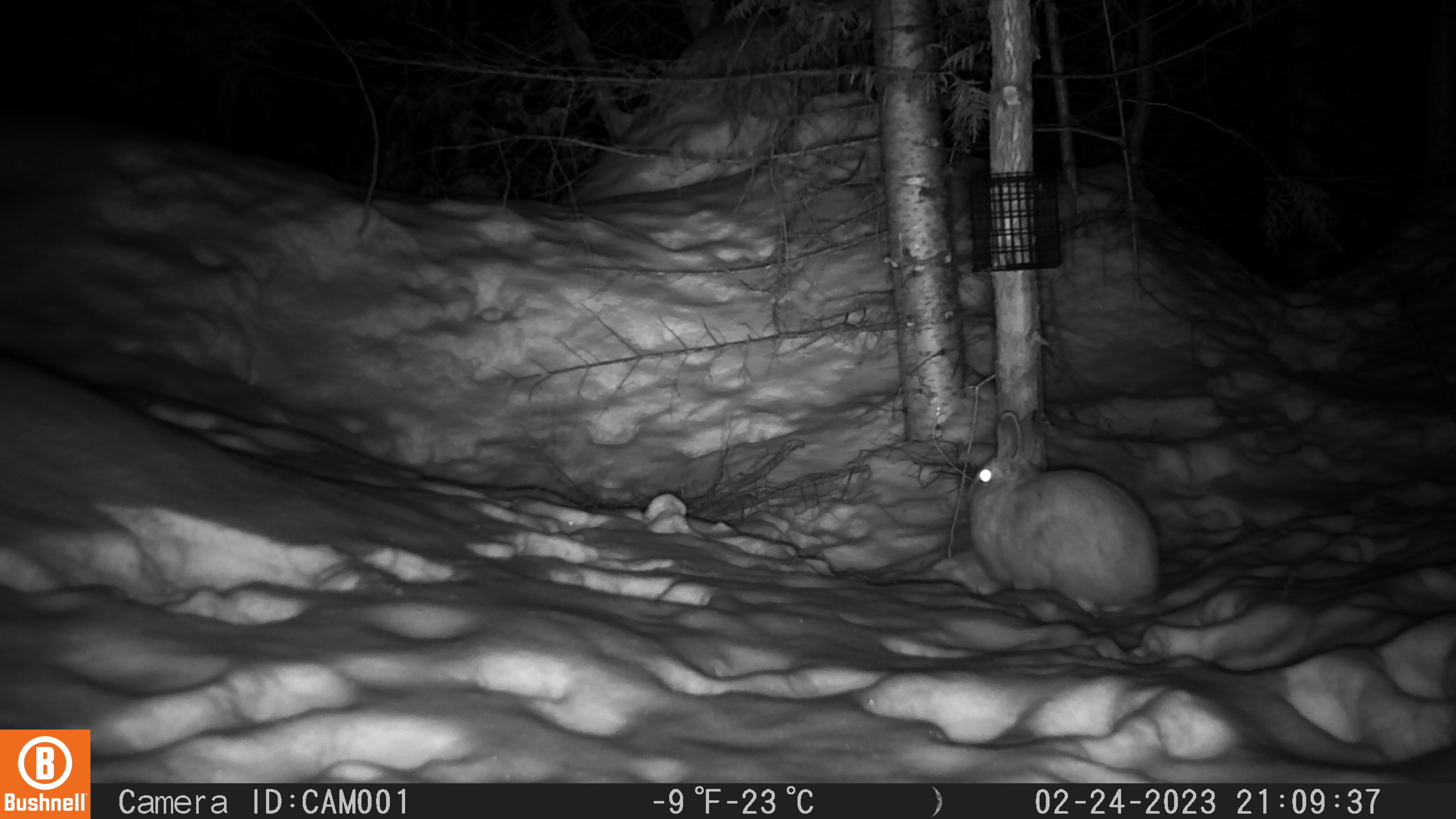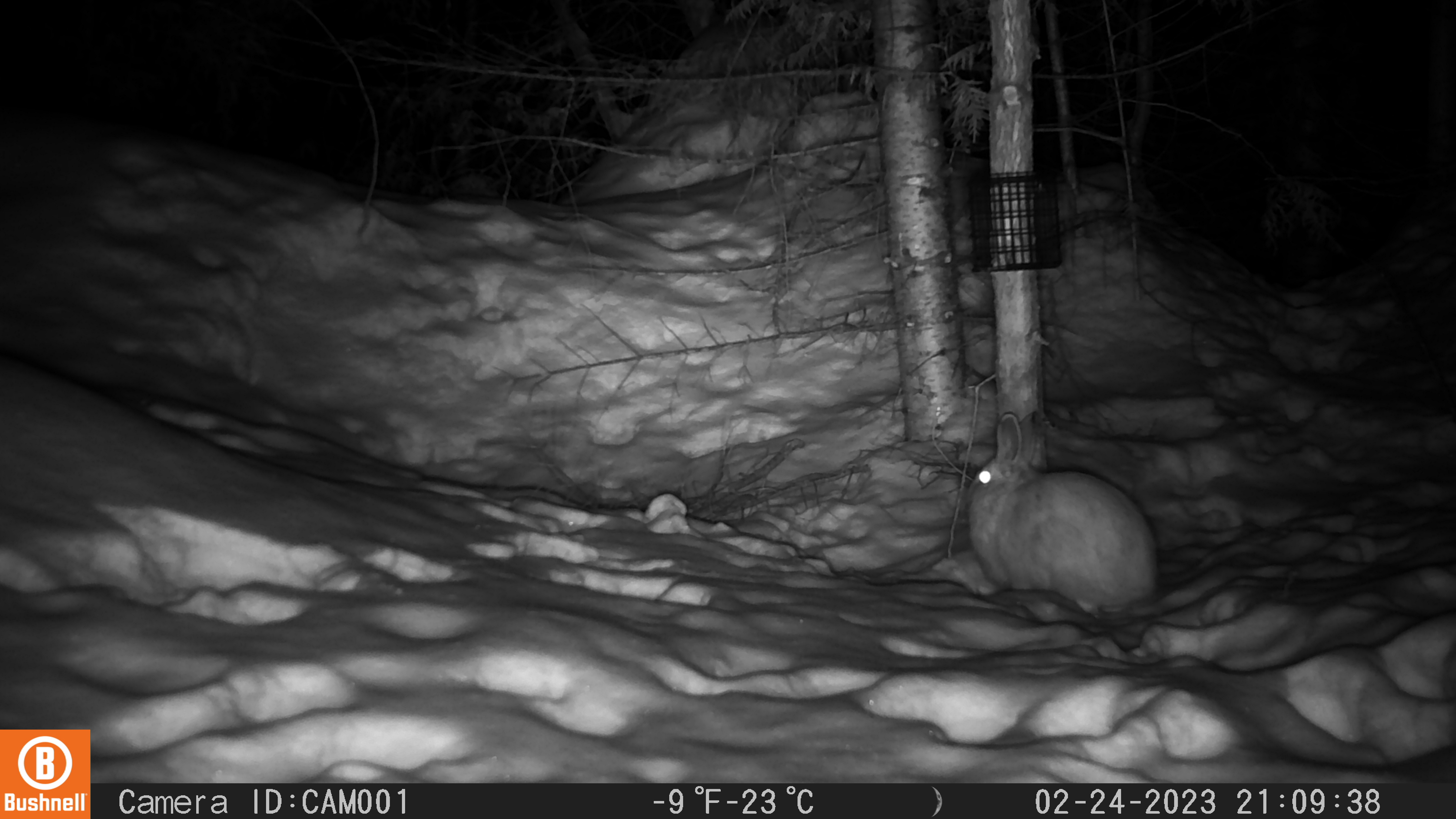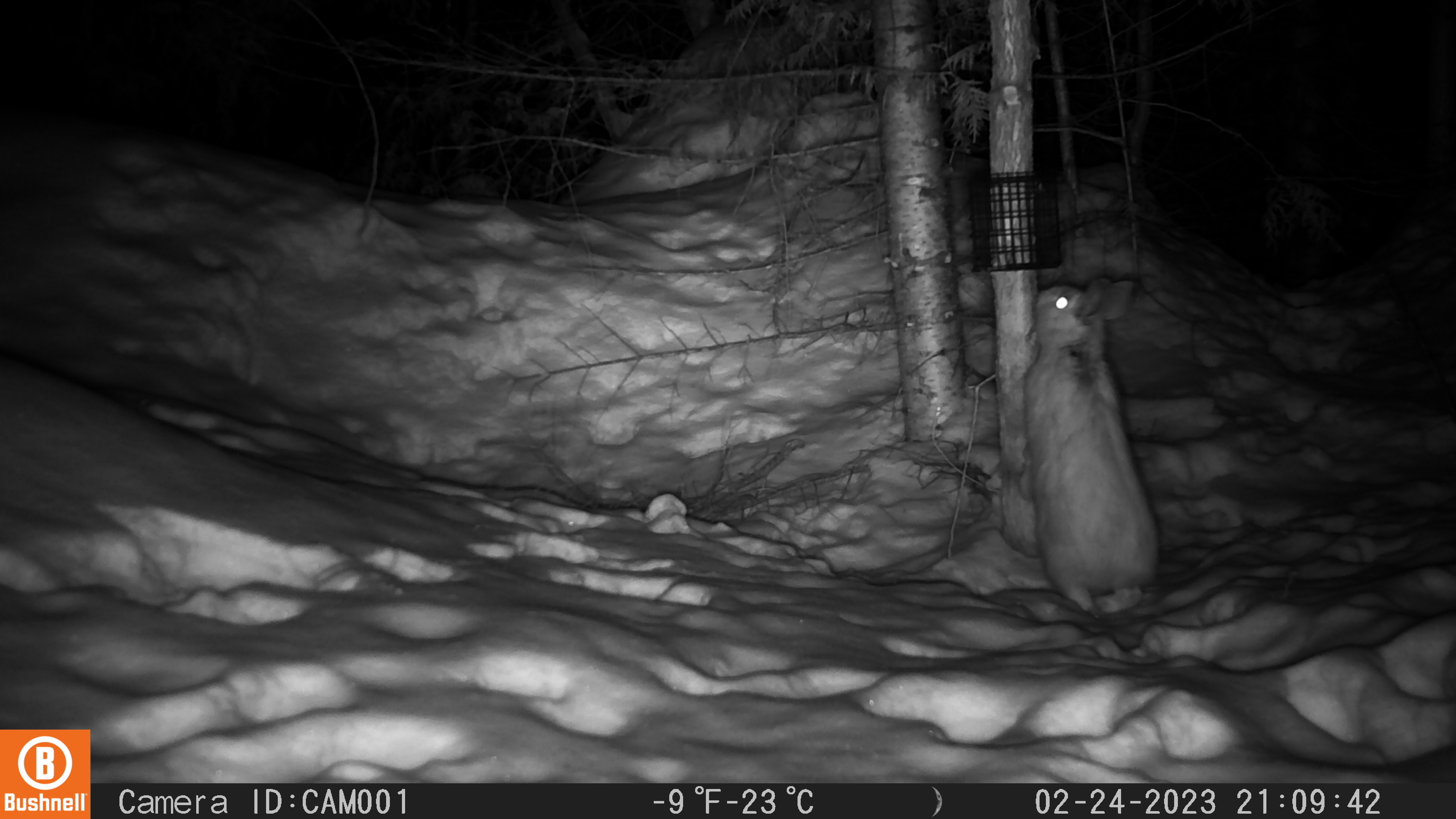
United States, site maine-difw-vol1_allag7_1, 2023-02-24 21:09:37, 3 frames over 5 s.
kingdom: Animalia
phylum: Chordata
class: Mammalia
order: Lagomorpha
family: Leporidae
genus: Lepus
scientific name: Lepus americanus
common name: snowshoe hare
Snowshoe hare (Lepus americanus).